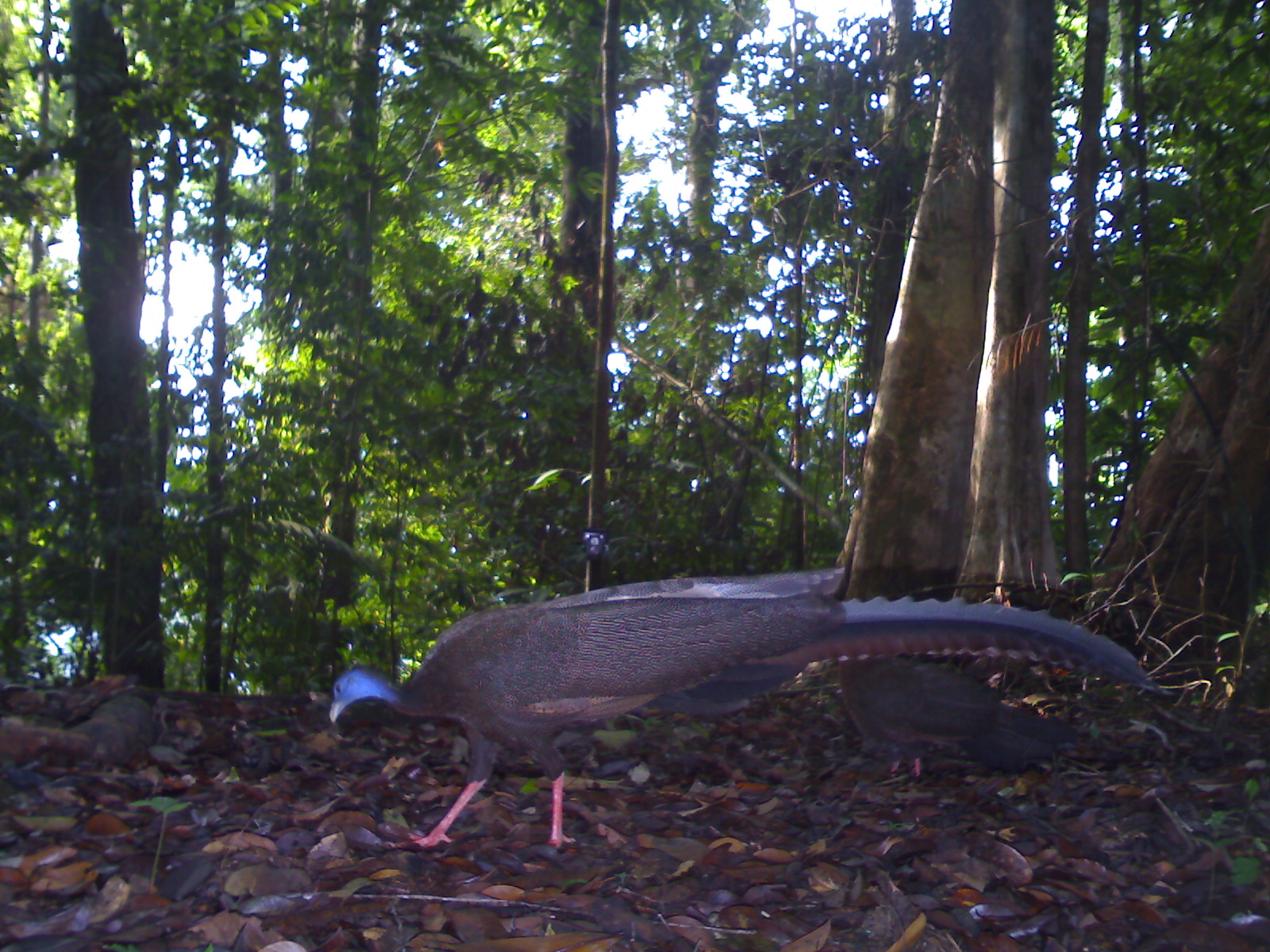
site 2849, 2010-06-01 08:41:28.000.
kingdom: Animalia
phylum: Chordata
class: Aves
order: Galliformes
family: Phasianidae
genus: Argusianus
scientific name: Argusianus argus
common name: great argus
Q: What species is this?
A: Argusianus argus (great argus).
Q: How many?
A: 2.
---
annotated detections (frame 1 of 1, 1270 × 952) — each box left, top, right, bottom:
argusianus argus: 328, 566, 1176, 851; 836, 654, 1080, 779